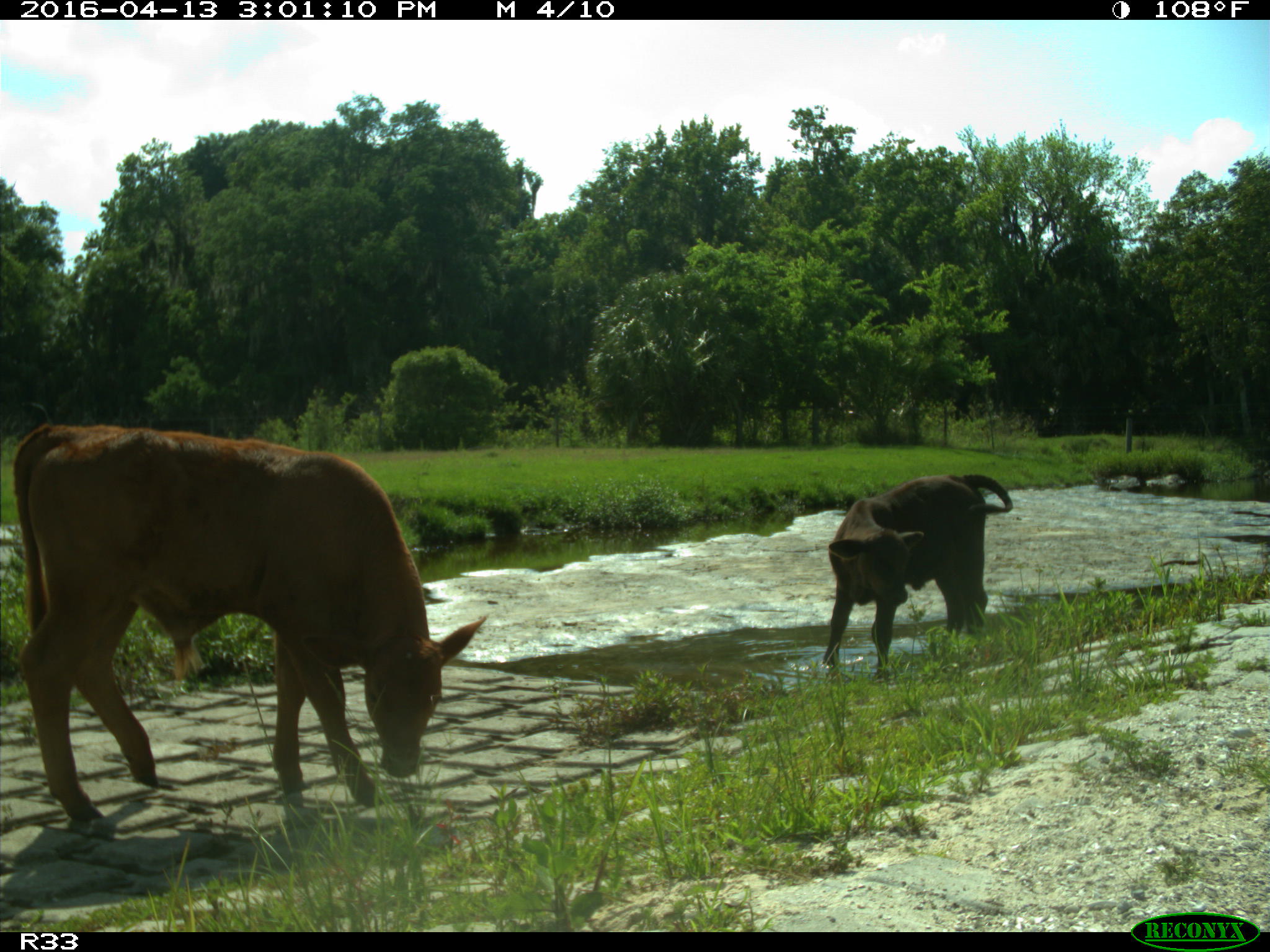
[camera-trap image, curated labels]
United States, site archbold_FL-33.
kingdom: Animalia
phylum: Chordata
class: Mammalia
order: Artiodactyla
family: Bovidae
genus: Bos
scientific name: Bos taurus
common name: domestic cow